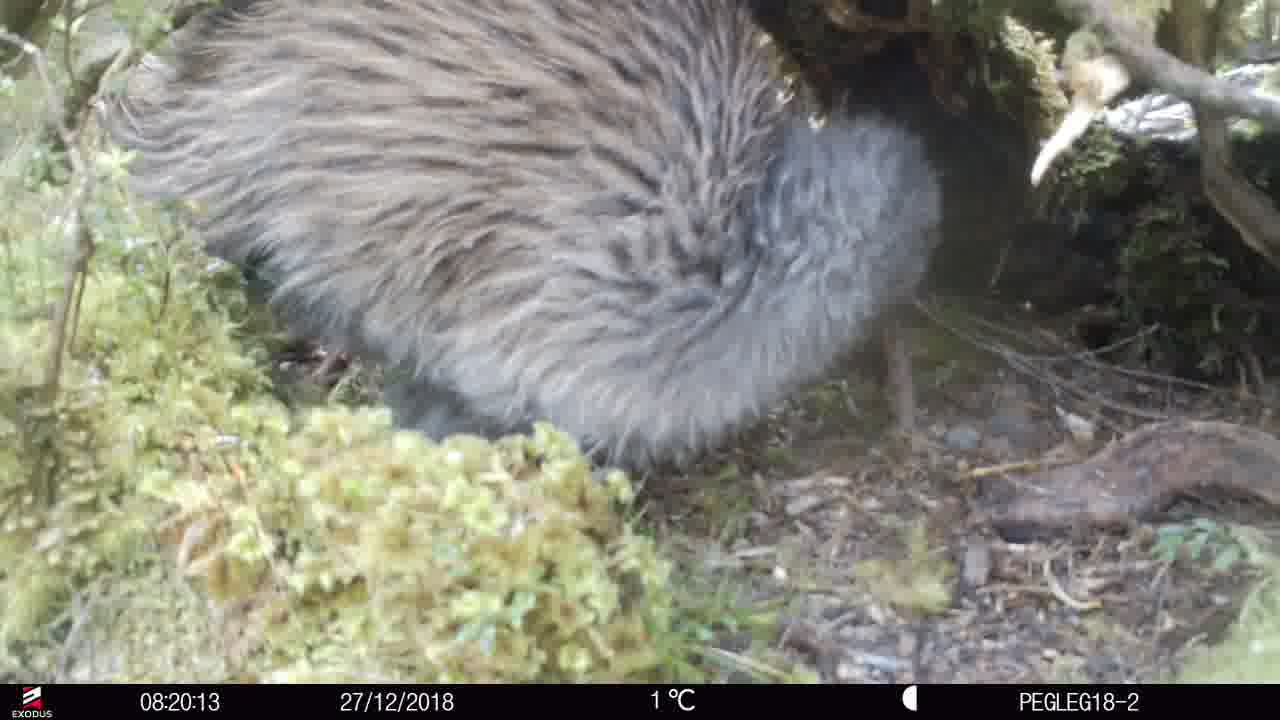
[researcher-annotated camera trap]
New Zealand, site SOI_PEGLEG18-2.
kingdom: Animalia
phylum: Chordata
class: Aves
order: Apterygiformes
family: Apterygidae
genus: Apteryx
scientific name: Apteryx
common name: kiwi